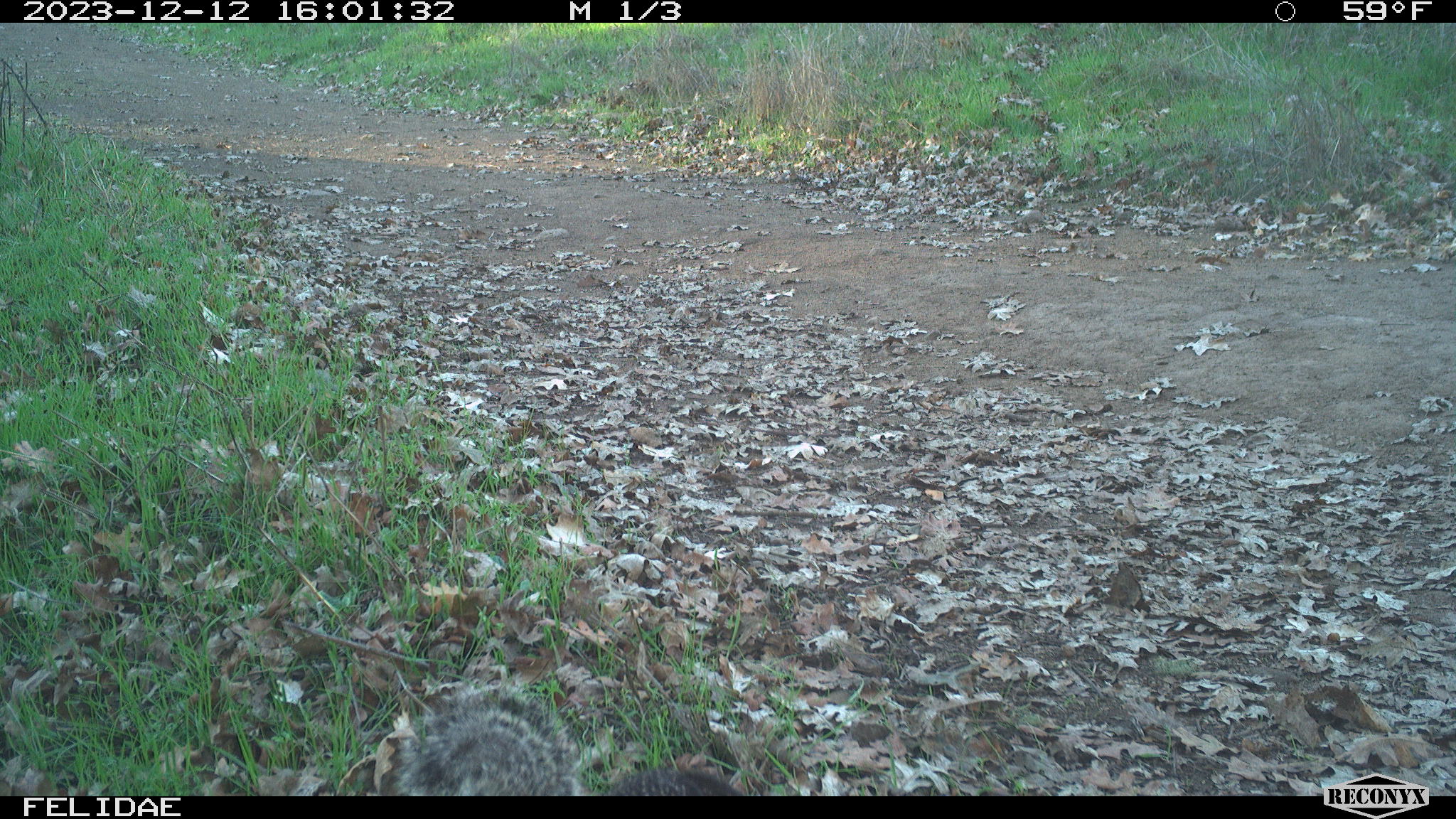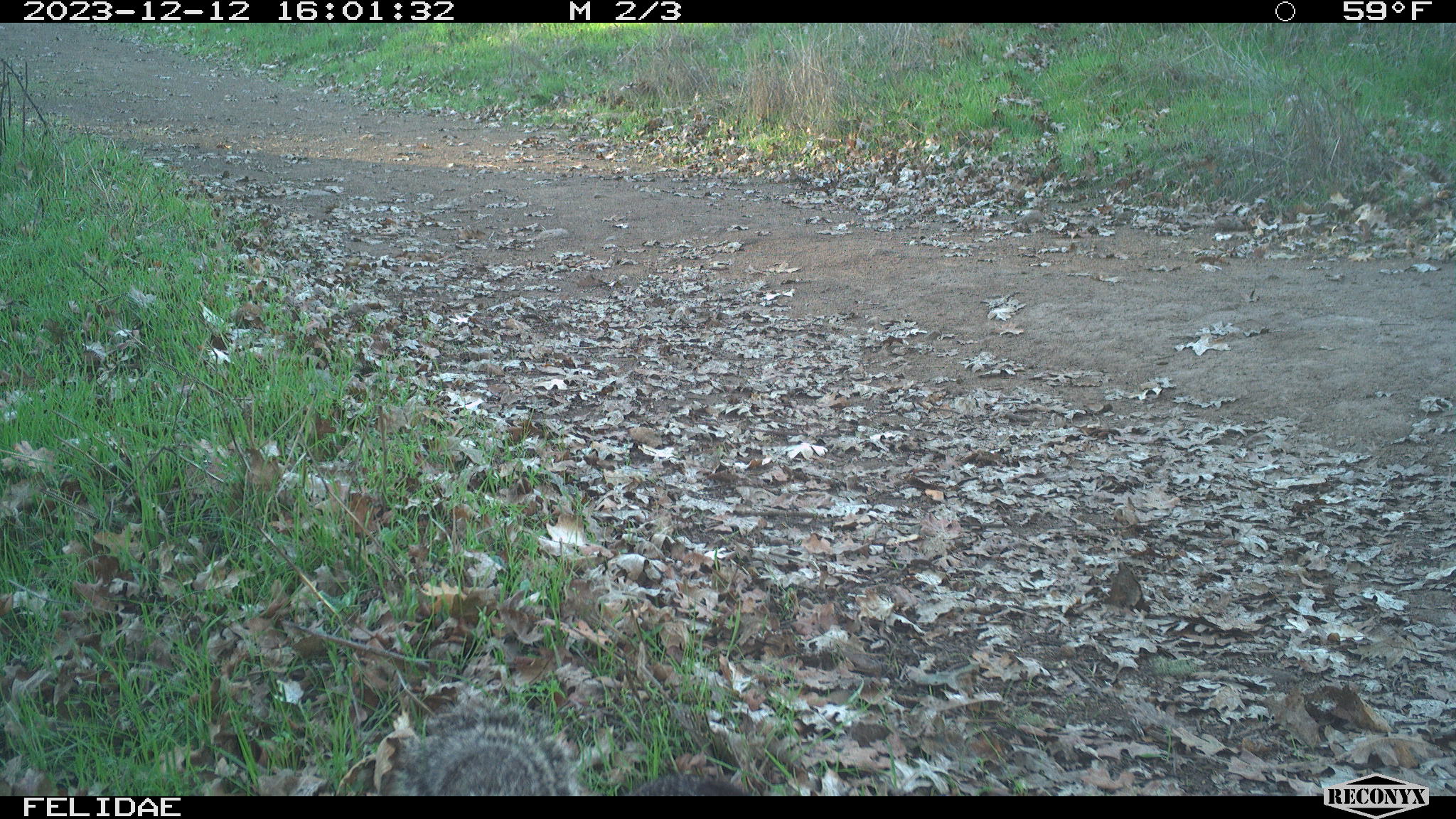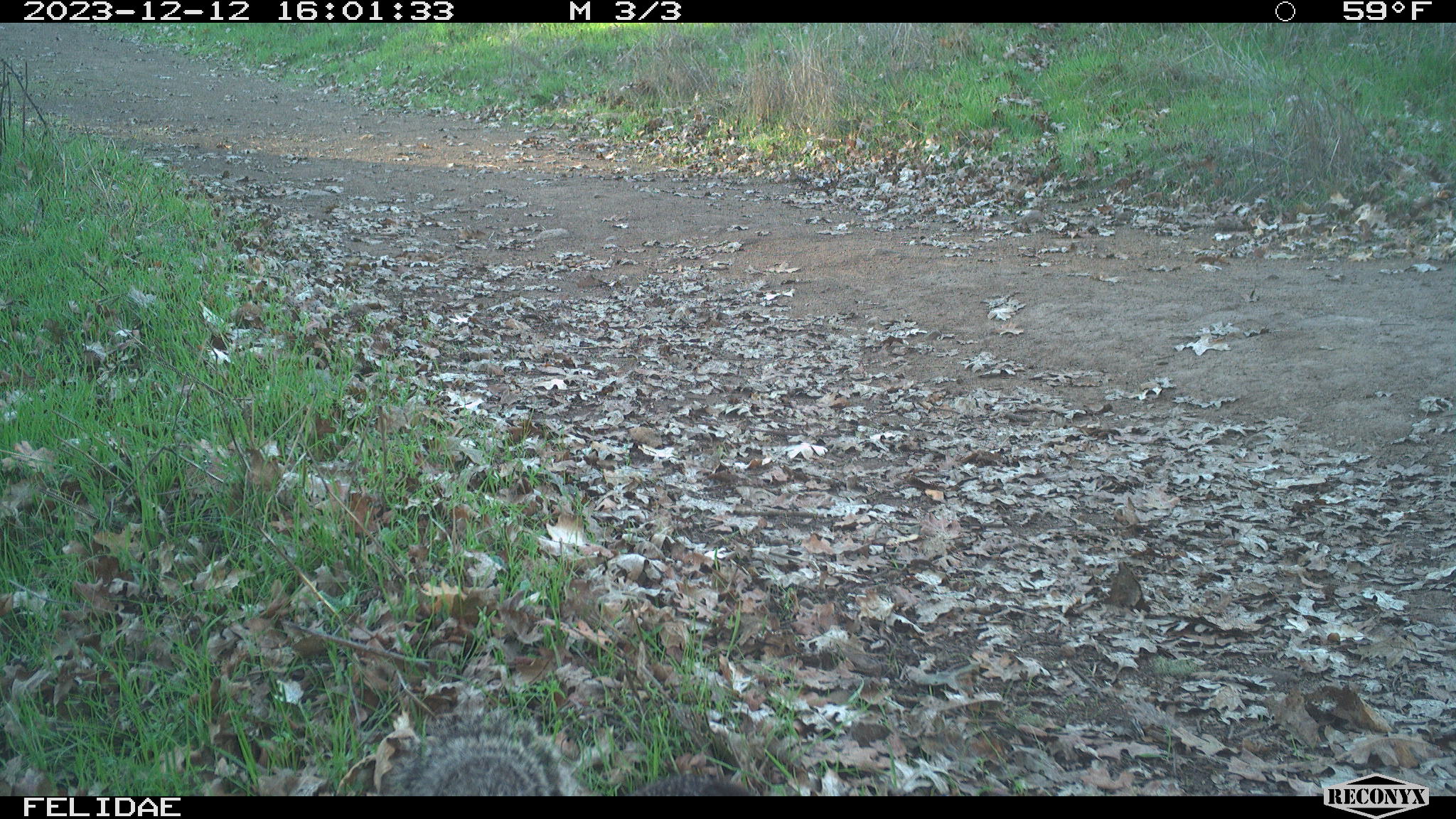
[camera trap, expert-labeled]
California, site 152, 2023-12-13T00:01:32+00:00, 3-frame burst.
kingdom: Animalia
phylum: Chordata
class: Mammalia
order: Rodentia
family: Sciuridae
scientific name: Sciuridae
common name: squirrel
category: unknown squirrel